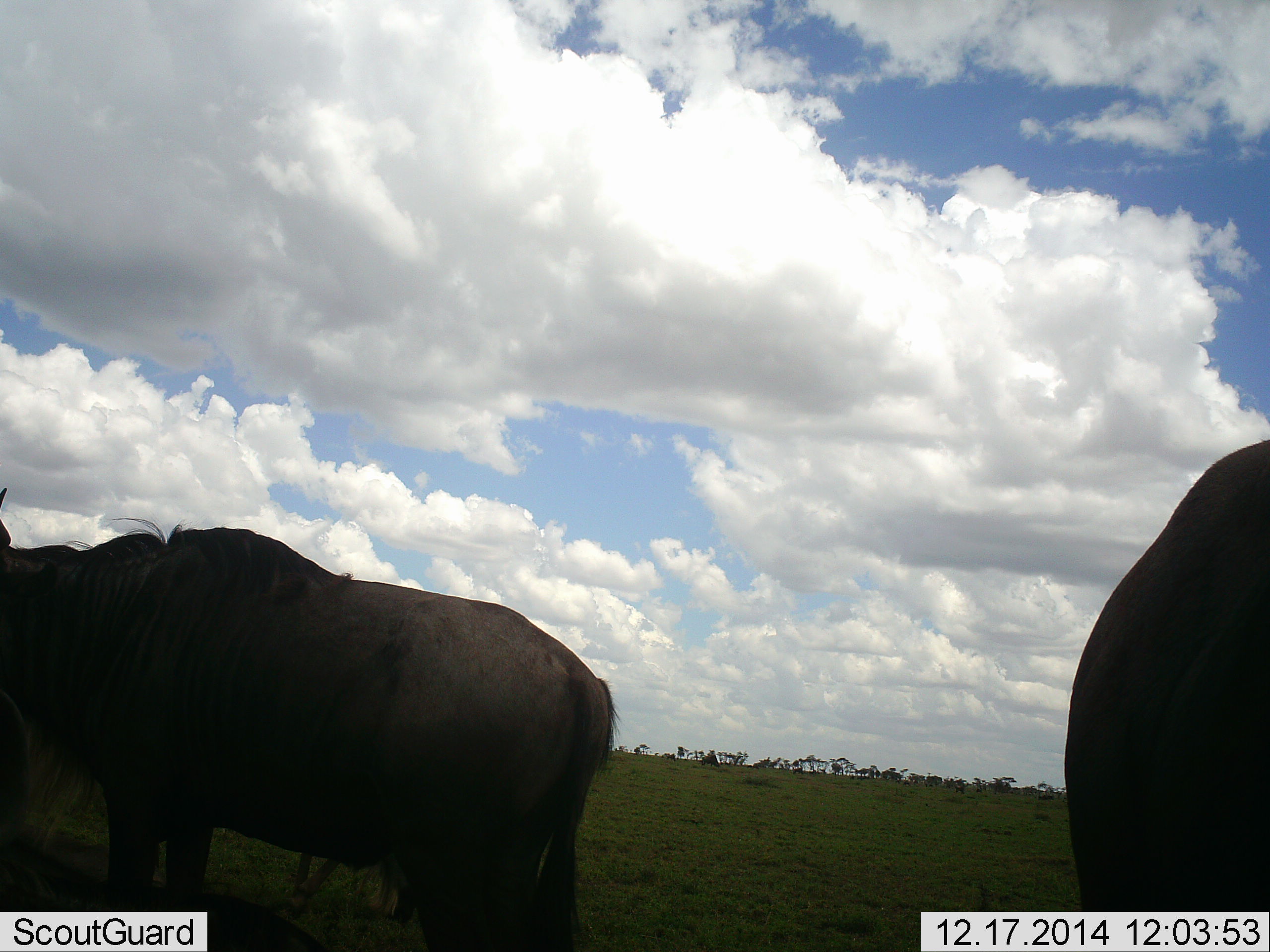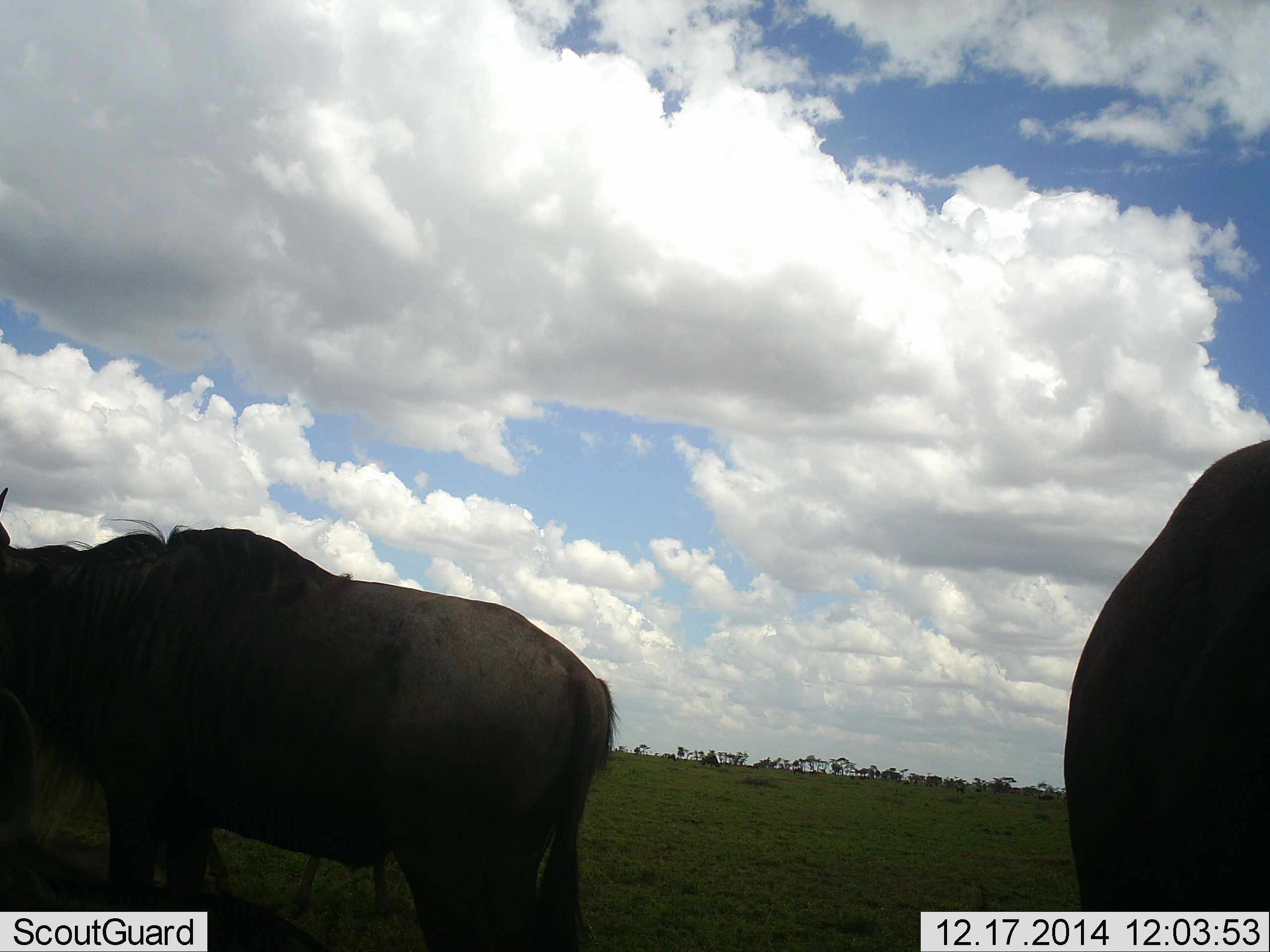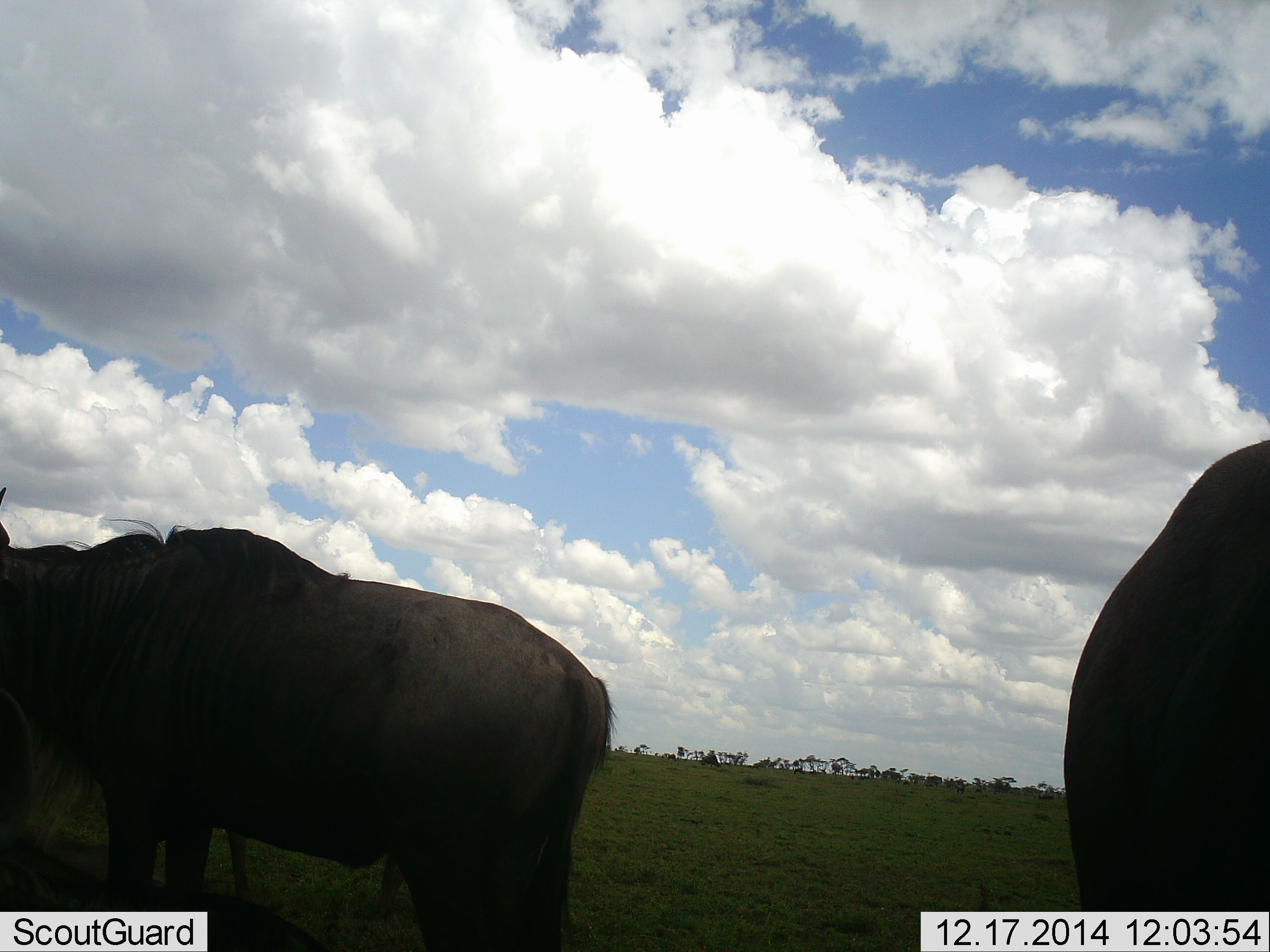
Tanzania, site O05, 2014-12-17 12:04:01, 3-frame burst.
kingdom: Animalia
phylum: Chordata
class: Mammalia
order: Artiodactyla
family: Bovidae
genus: Connochaetes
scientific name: Connochaetes taurinus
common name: blue wildebeest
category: wildebeest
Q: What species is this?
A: Wildebeest (blue wildebeest) (Connochaetes taurinus).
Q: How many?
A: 2.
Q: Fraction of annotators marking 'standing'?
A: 100%.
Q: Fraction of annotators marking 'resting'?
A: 0%.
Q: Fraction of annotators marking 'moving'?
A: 0%.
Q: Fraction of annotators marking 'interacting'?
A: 0%.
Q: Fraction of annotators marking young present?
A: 0%.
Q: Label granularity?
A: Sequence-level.